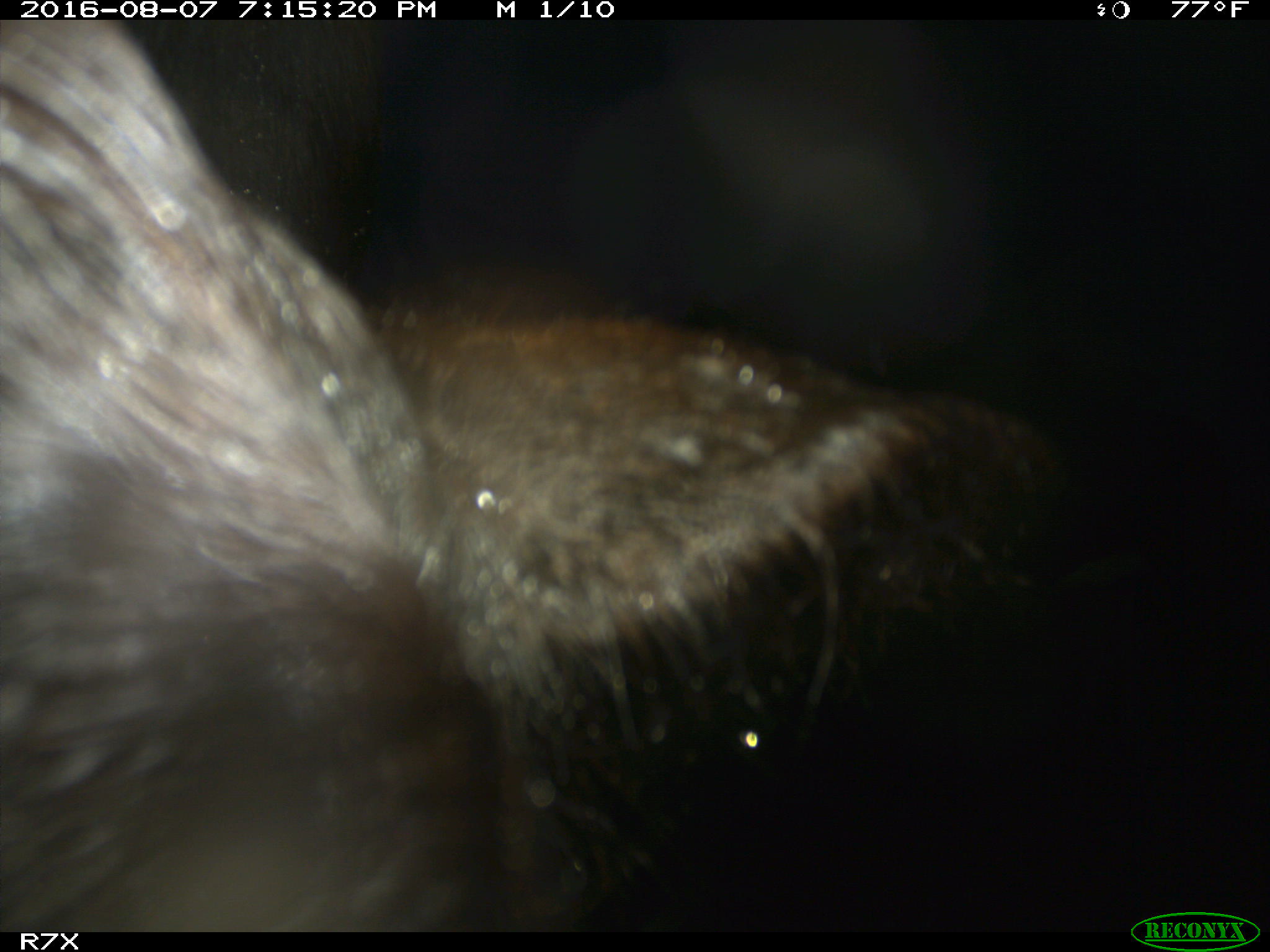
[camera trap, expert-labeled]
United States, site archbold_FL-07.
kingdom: Animalia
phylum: Chordata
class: Mammalia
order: Artiodactyla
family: Bovidae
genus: Bos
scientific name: Bos taurus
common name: domestic cow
Bos taurus (domestic cow).